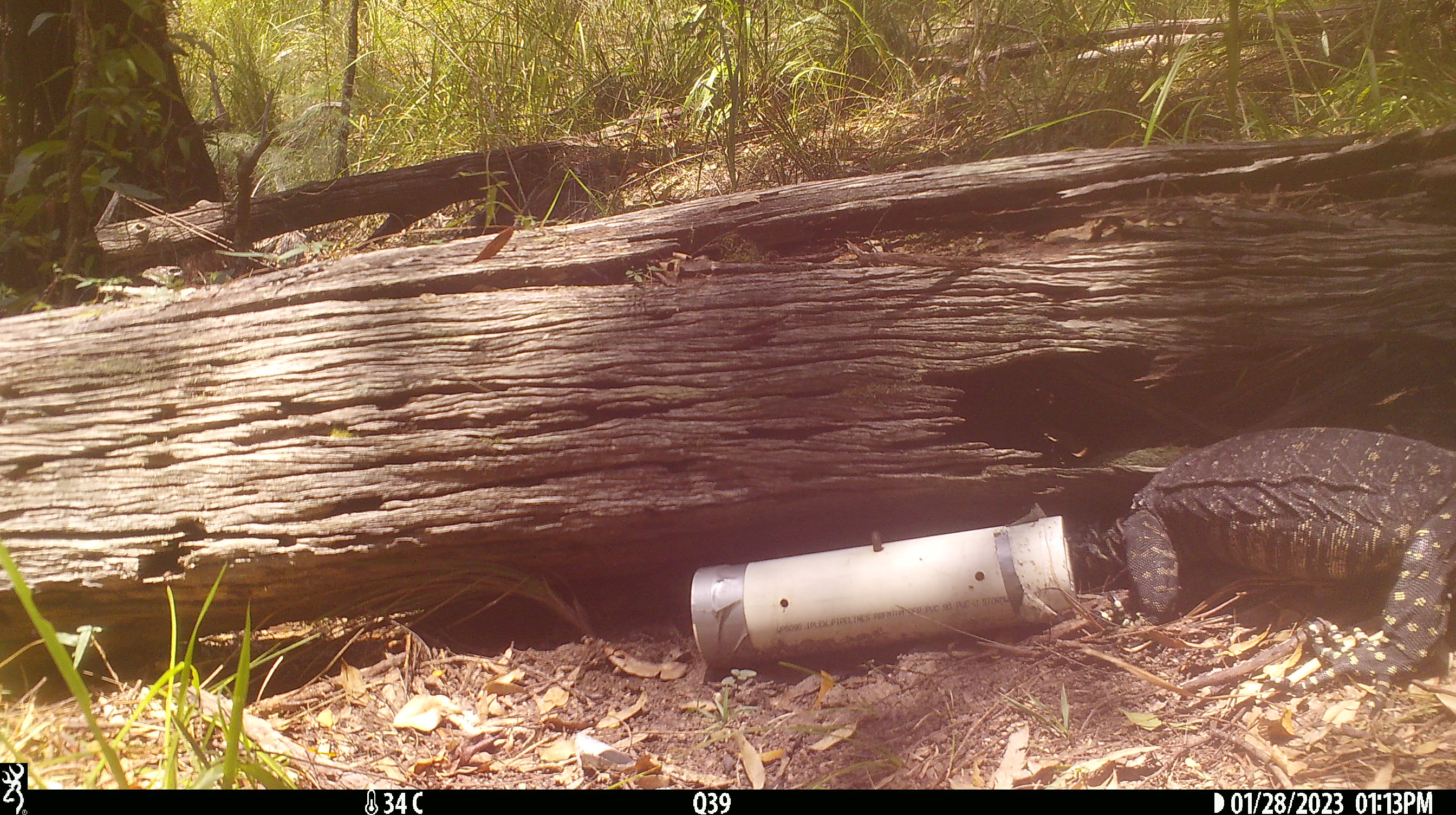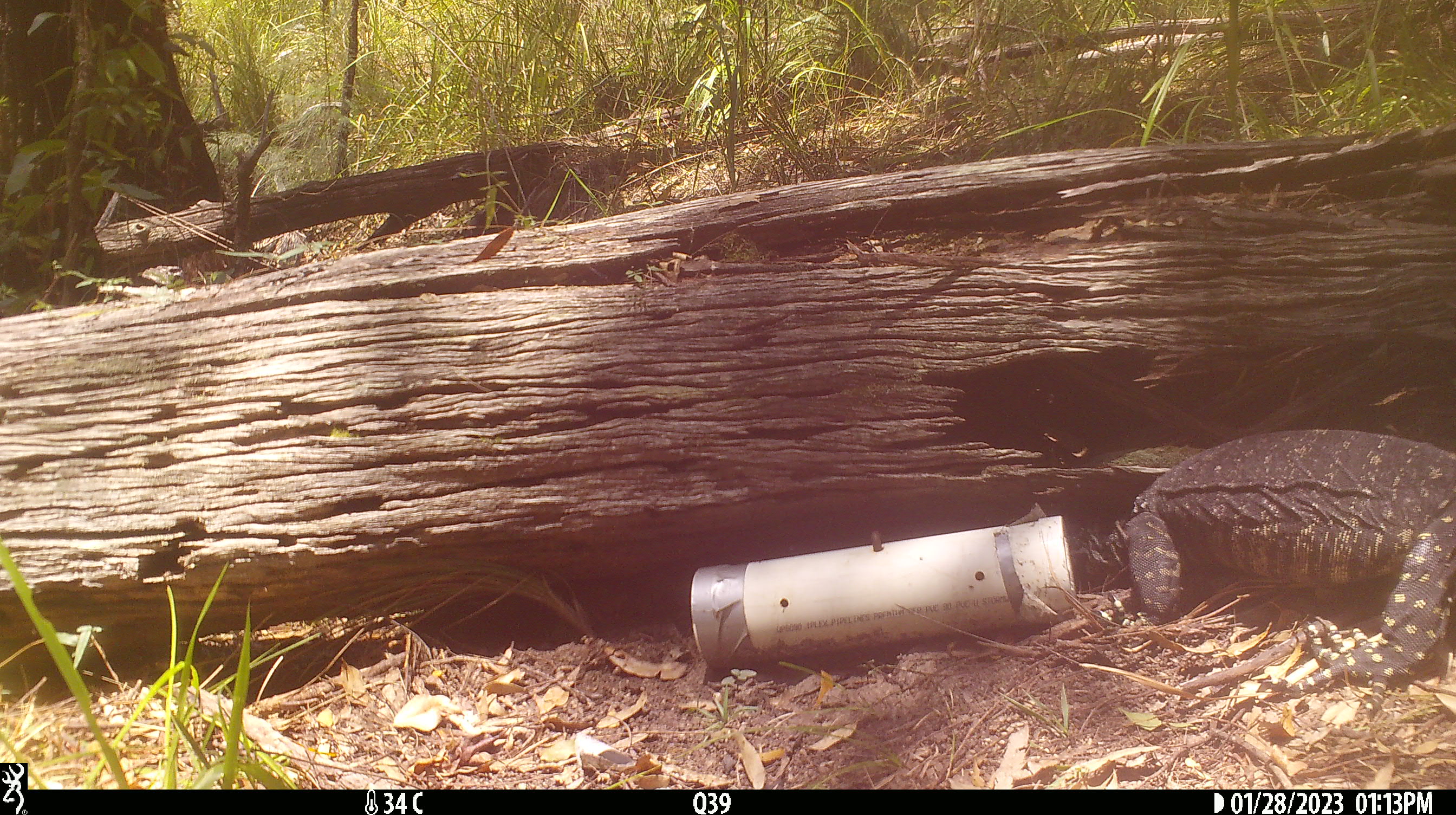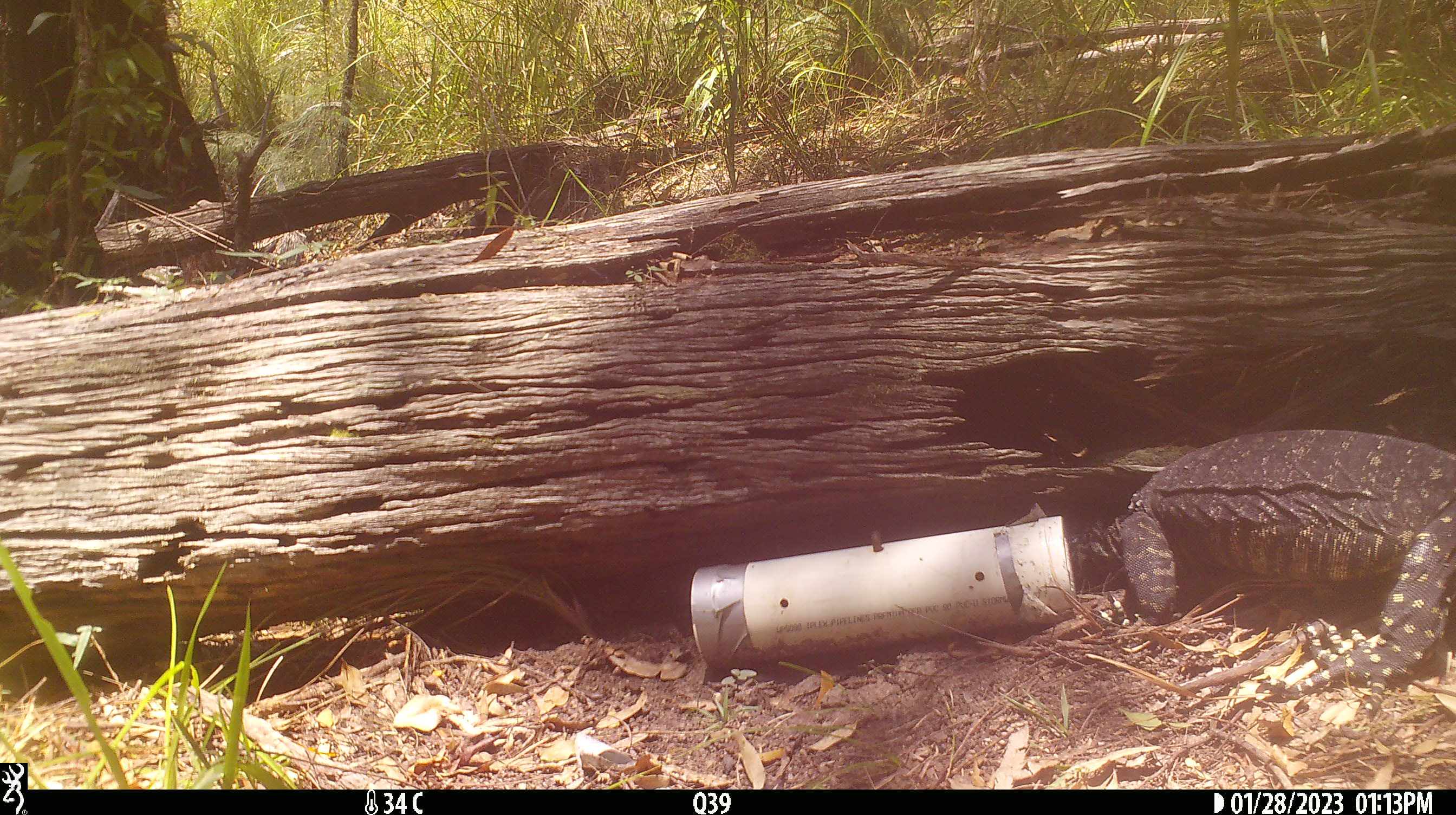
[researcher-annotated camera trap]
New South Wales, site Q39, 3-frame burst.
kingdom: Animalia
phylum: Chordata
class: Reptilia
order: Squamata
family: Varanidae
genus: Varanus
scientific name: Varanus varius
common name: lace monitor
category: goanna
Goanna (lace monitor) (Varanus varius).